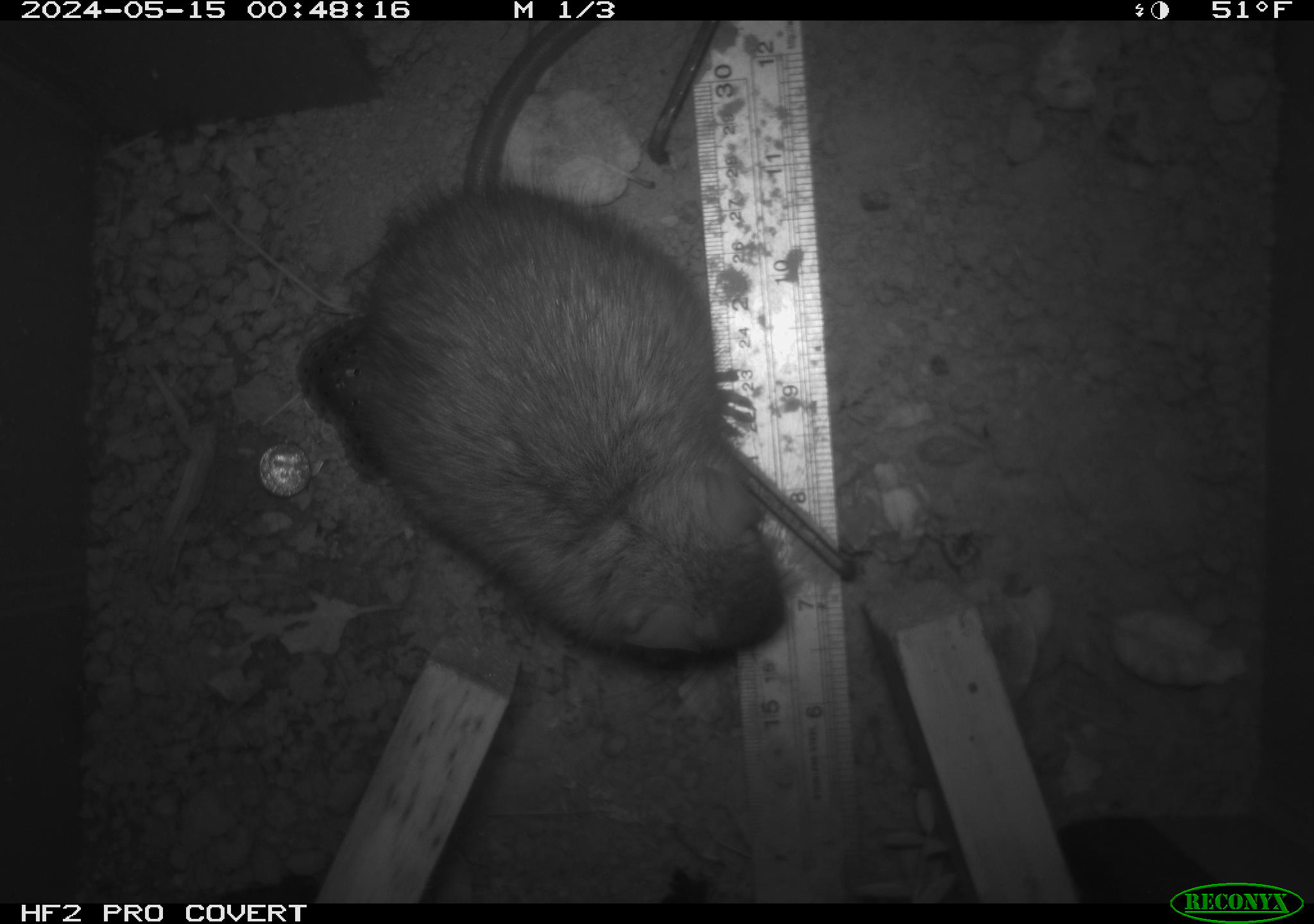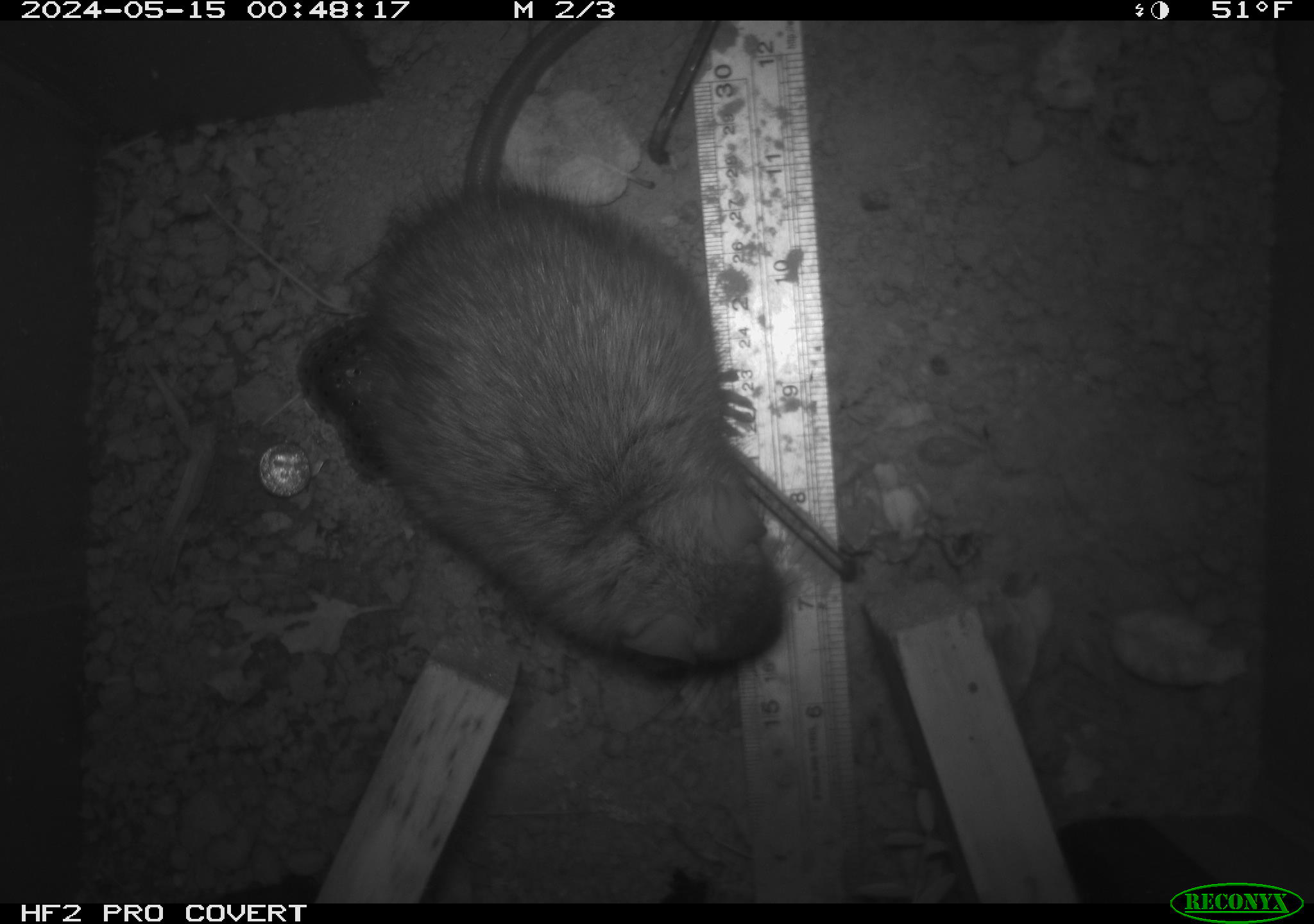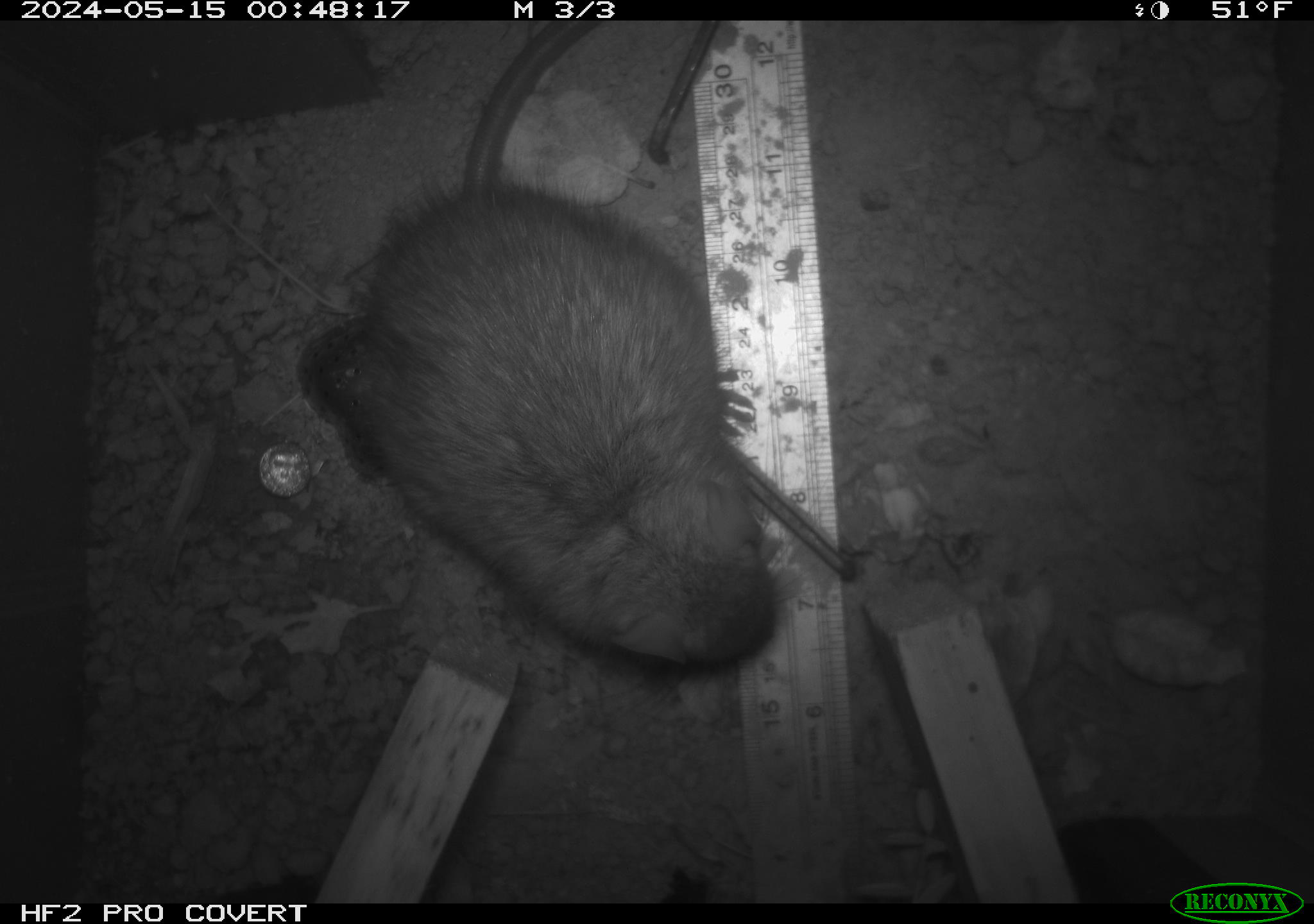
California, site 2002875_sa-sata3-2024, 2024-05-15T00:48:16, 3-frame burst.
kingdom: Animalia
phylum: Chordata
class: Mammalia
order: Rodentia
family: Muridae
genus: Rattus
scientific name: Rattus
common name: rat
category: rattus species